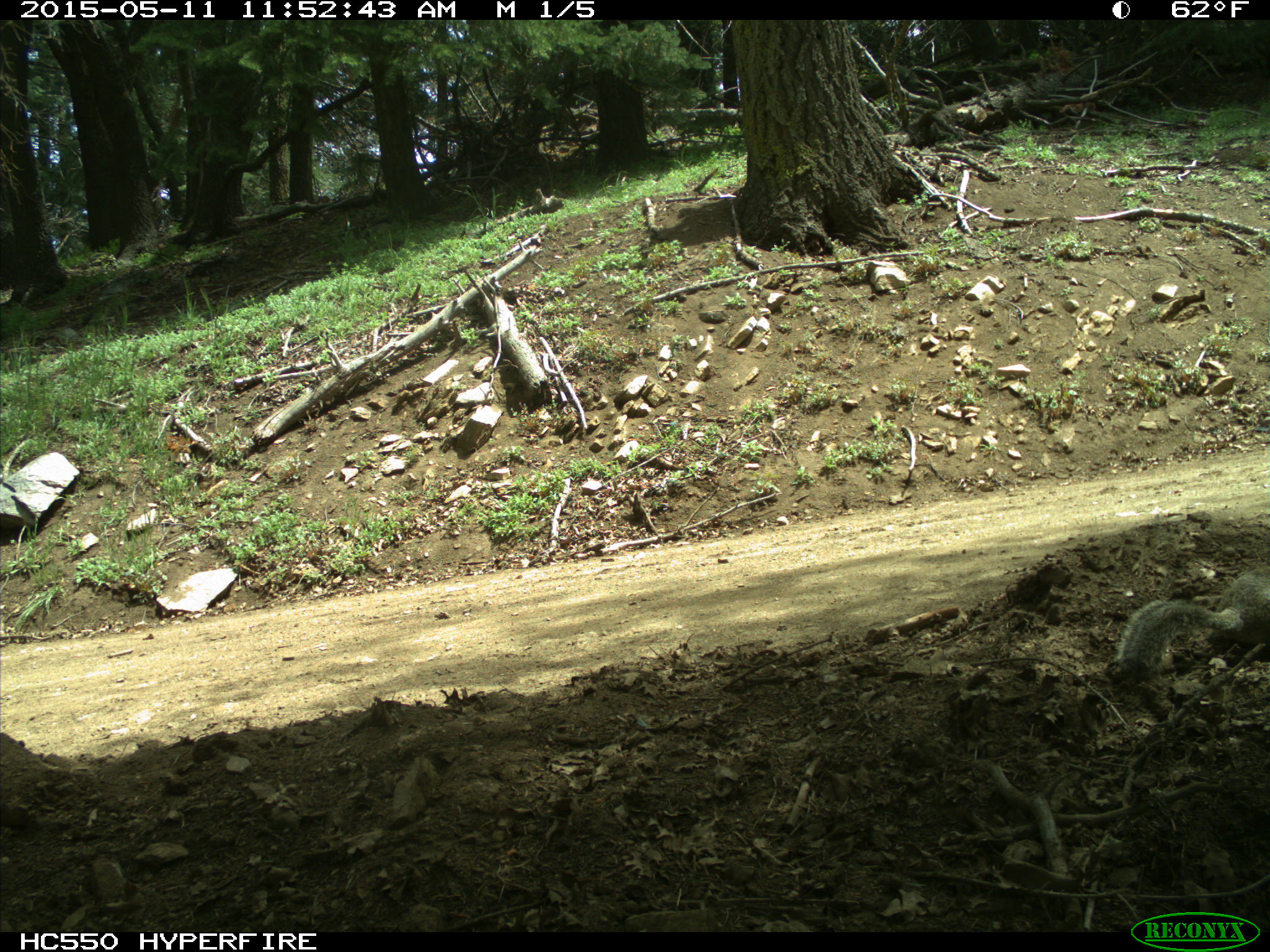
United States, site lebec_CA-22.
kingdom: Animalia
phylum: Chordata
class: Mammalia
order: Rodentia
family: Sciuridae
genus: Otospermophilus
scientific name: Otospermophilus beecheyi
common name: california ground squirrel